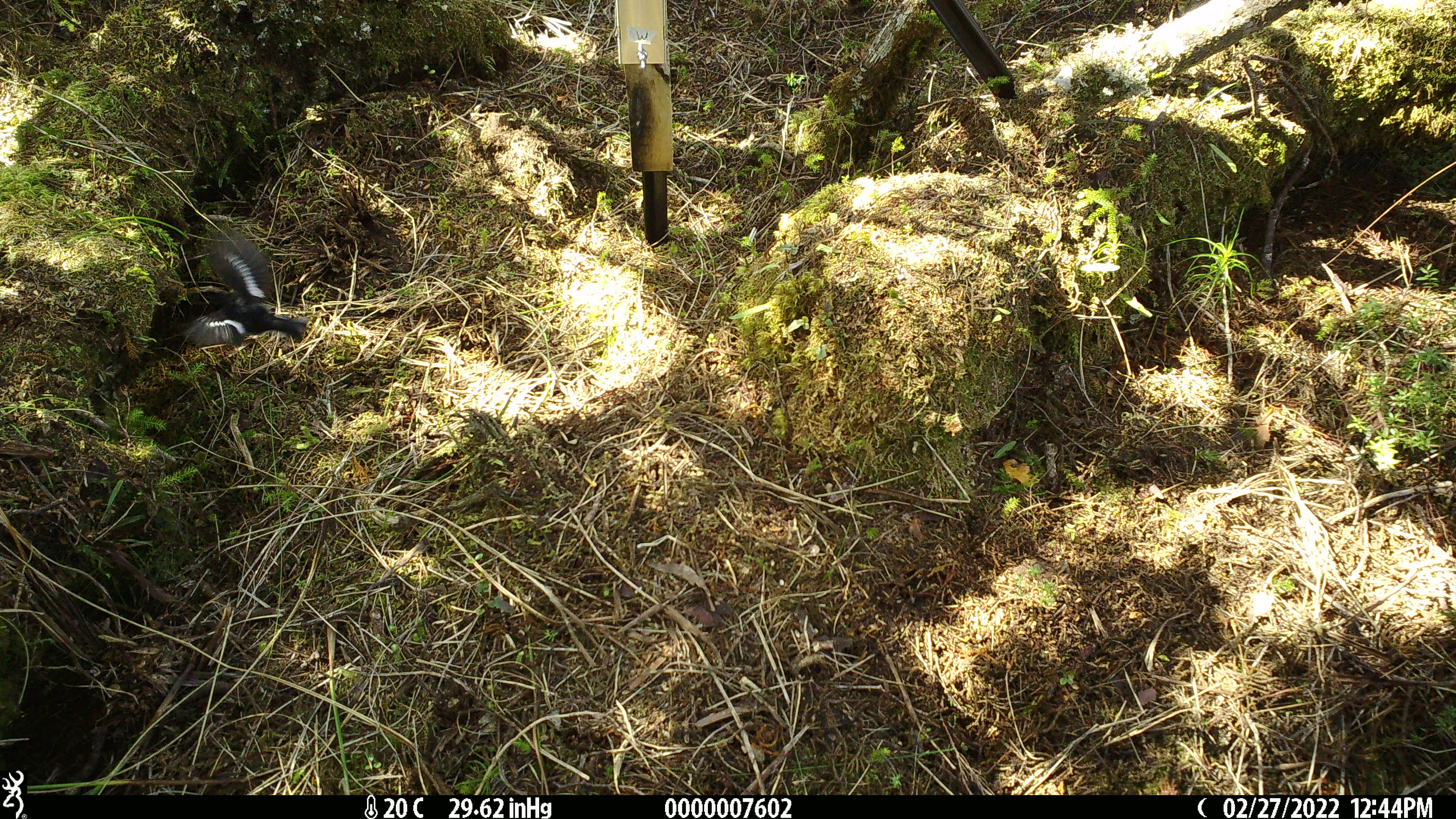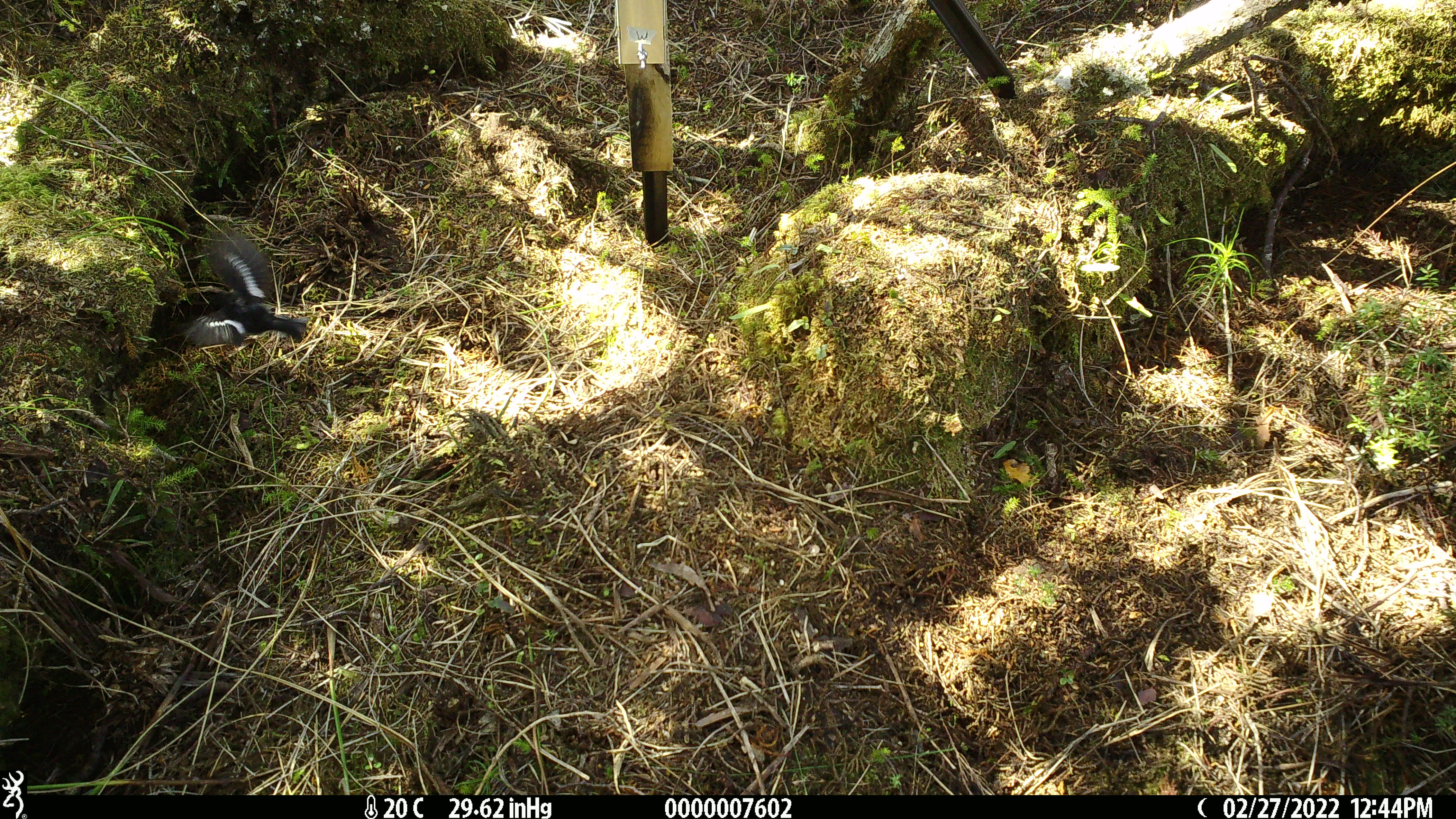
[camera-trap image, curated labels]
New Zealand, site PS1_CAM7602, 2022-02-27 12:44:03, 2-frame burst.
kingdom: Animalia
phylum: Chordata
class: Aves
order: Passeriformes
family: Petroicidae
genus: Petroica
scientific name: Petroica macrocephala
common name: tomtit